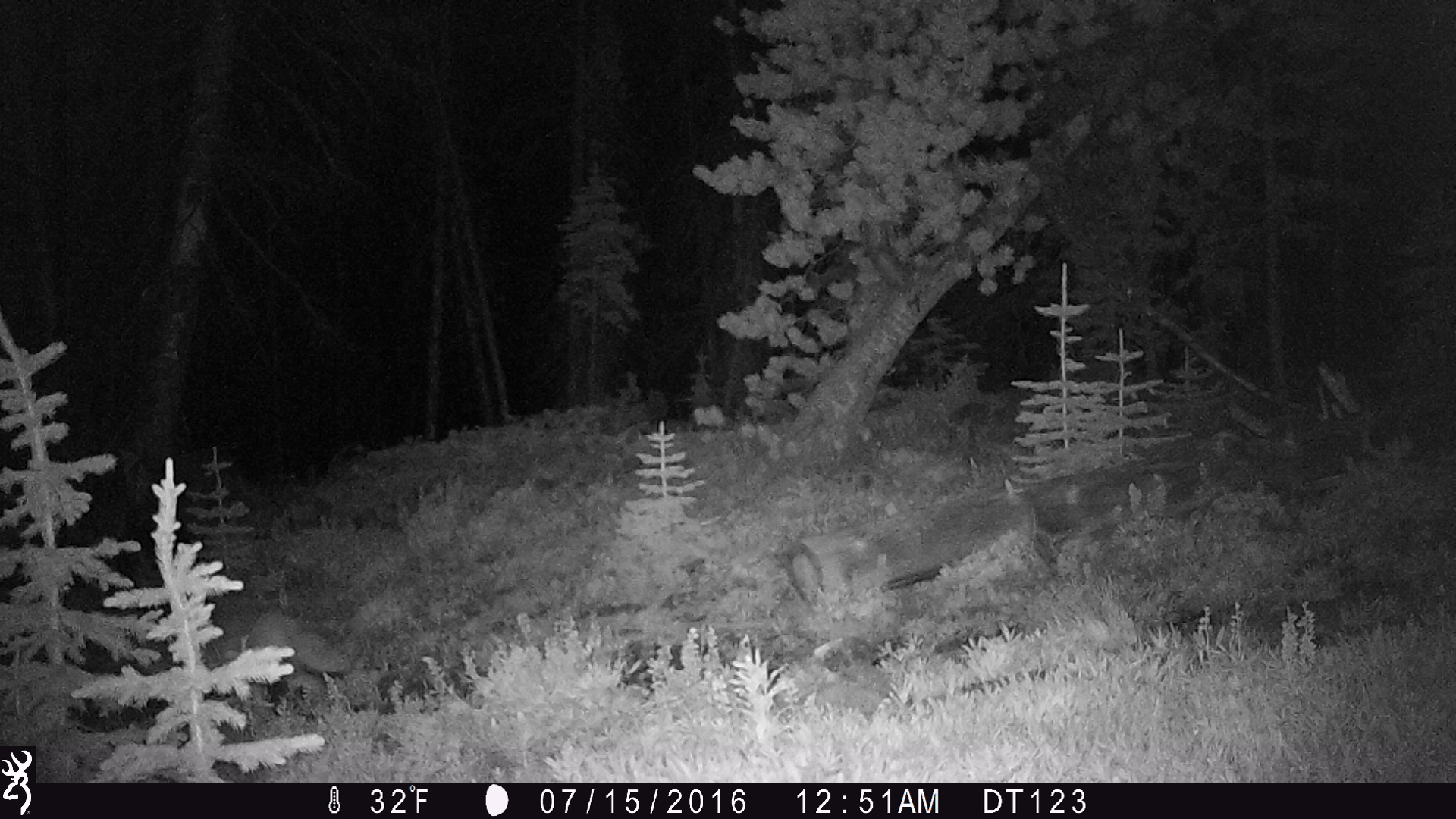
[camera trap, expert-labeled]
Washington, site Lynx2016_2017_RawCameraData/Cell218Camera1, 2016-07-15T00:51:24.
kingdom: Animalia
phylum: Chordata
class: Mammalia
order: Carnivora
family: Canidae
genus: Canis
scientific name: Canis latrans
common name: coyote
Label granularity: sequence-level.